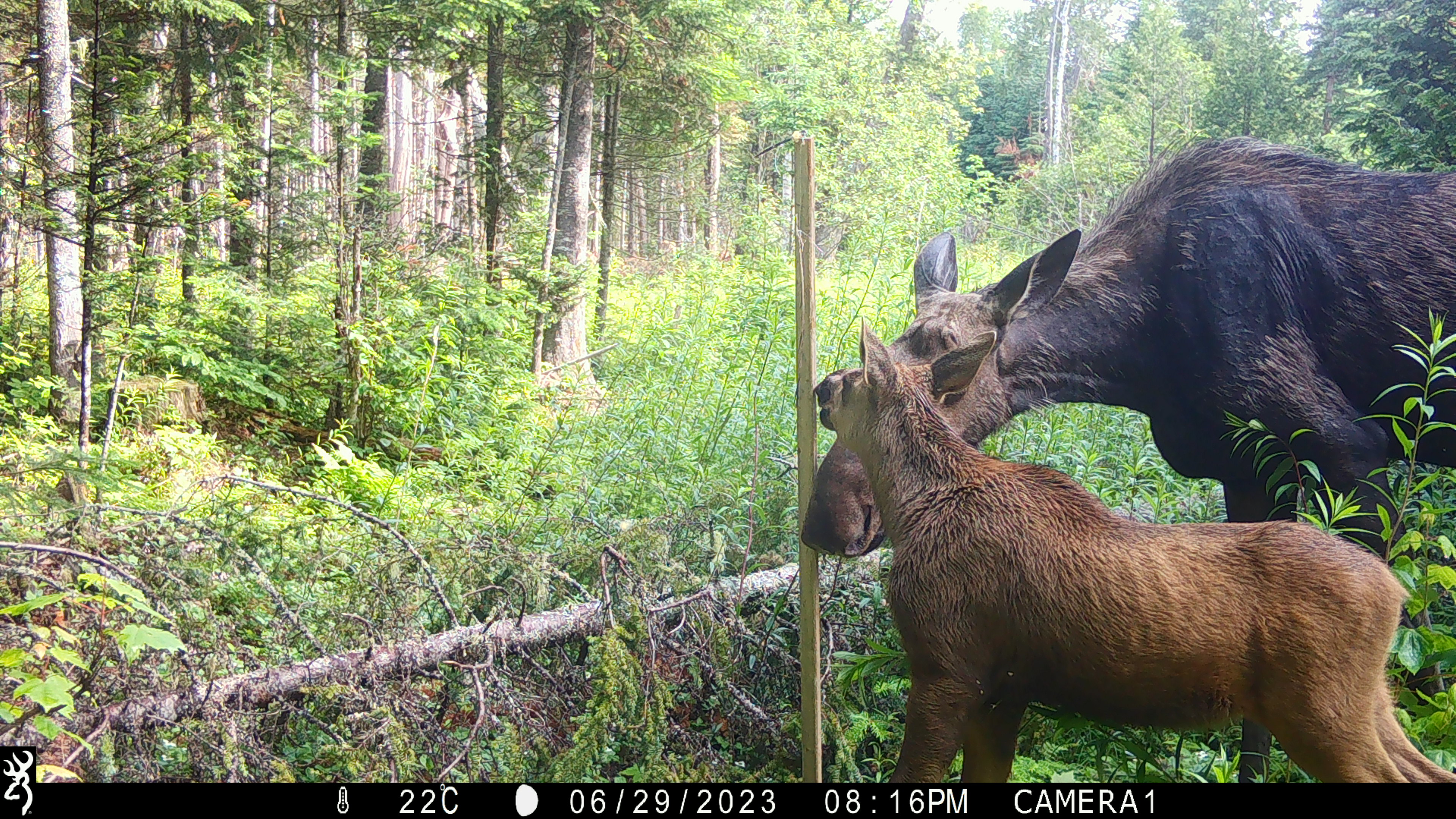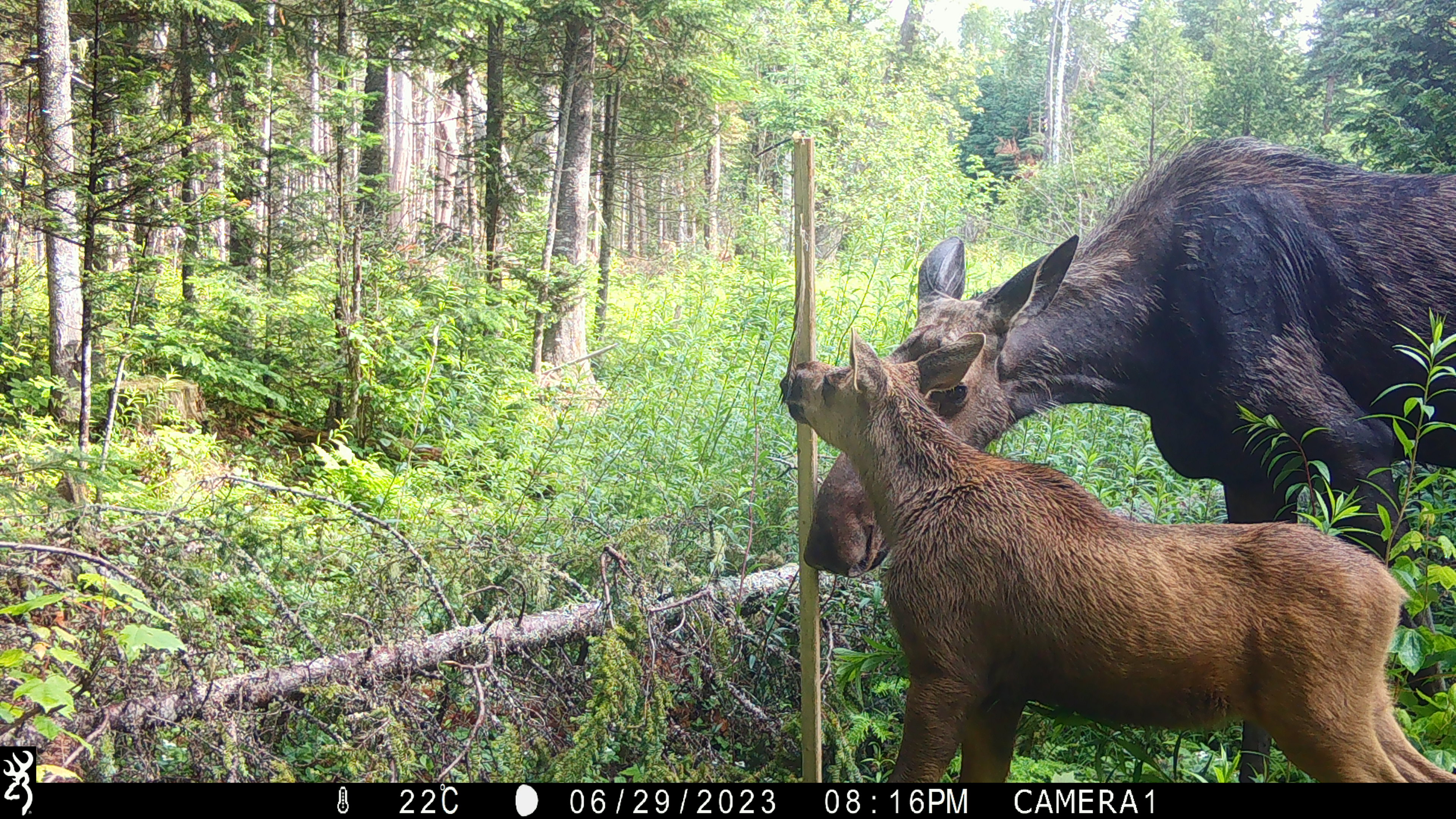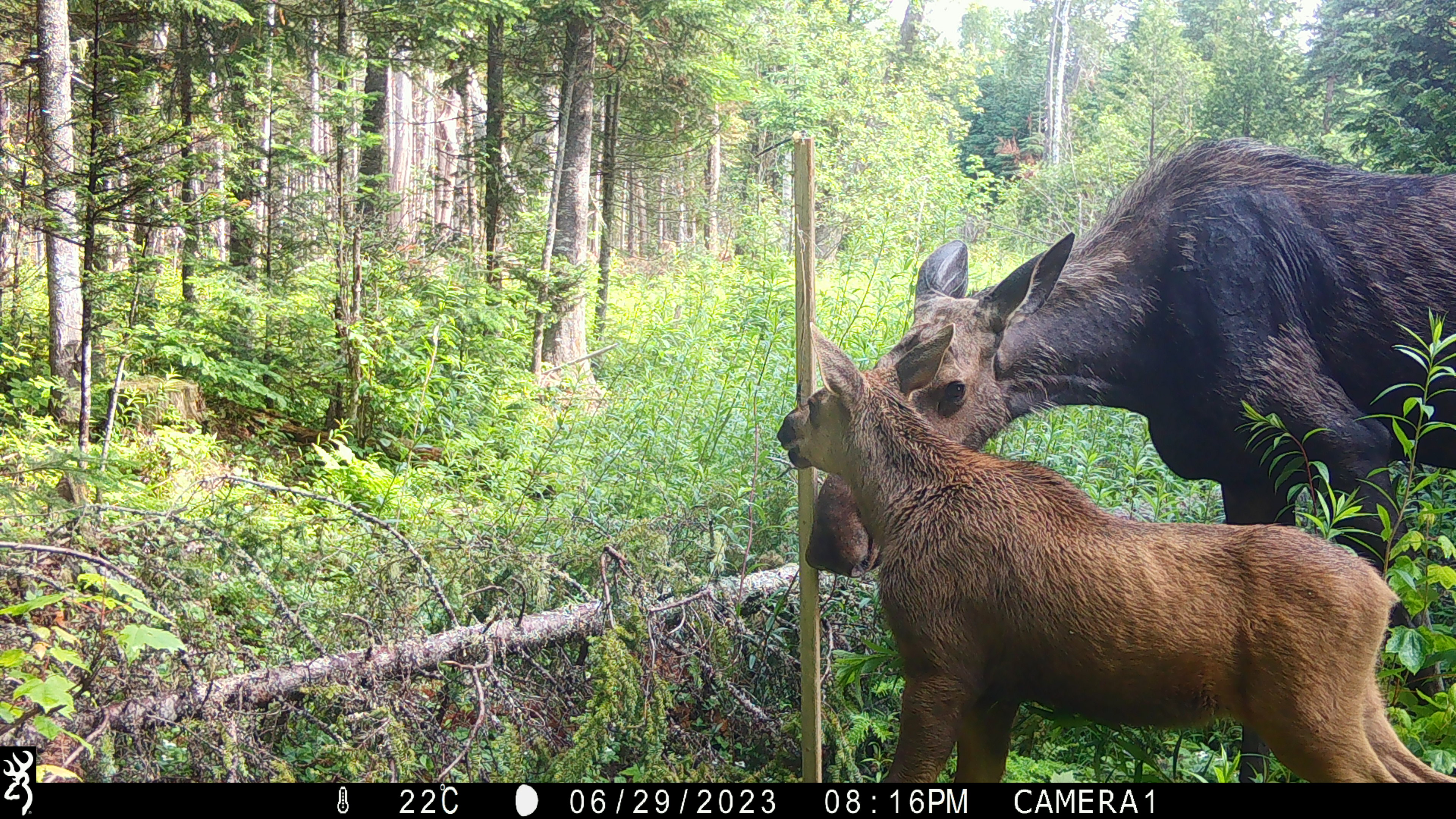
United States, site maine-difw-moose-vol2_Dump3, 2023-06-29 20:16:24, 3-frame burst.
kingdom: Animalia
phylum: Chordata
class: Mammalia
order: Artiodactyla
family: Cervidae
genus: Alces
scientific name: Alces alces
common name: moose